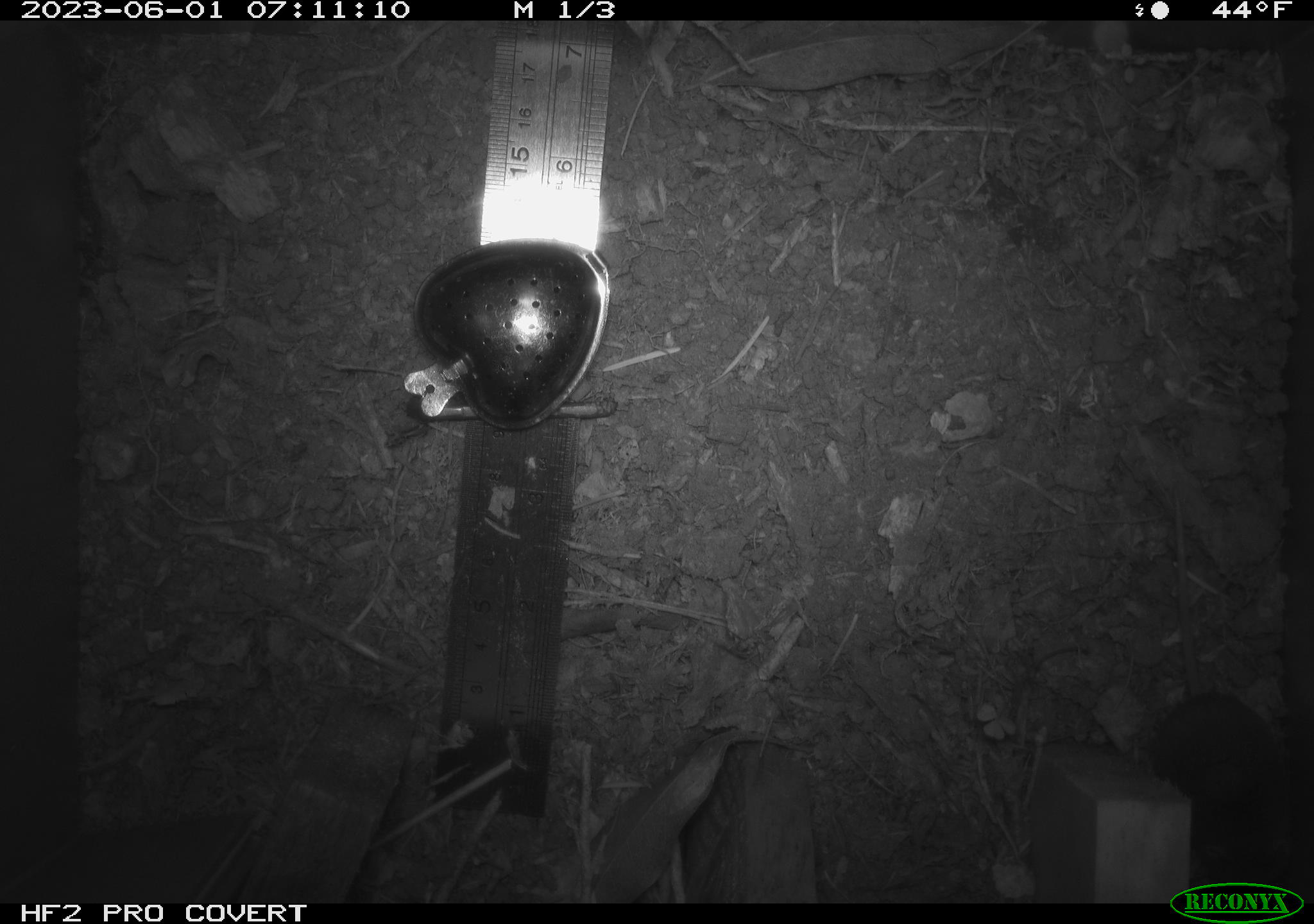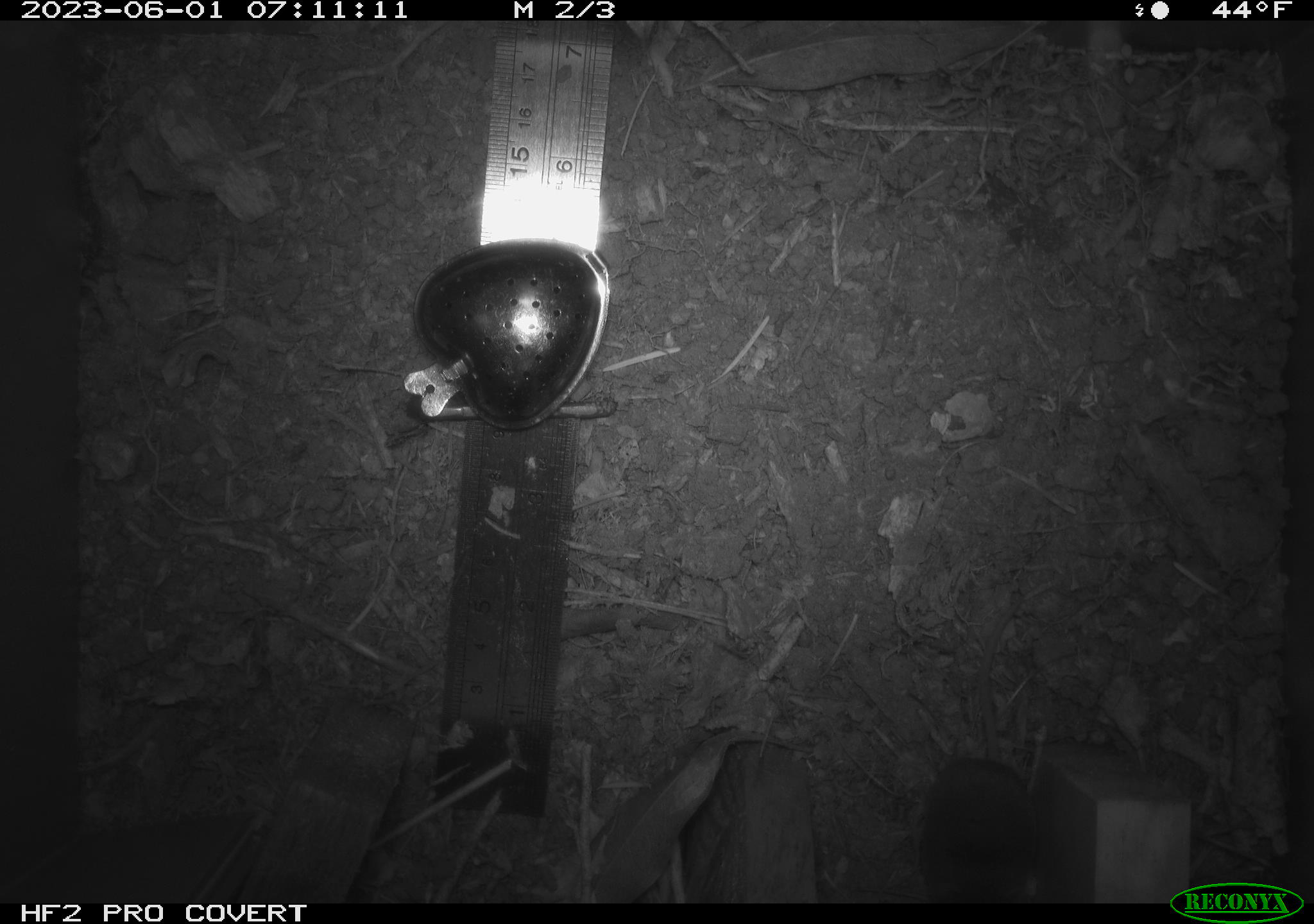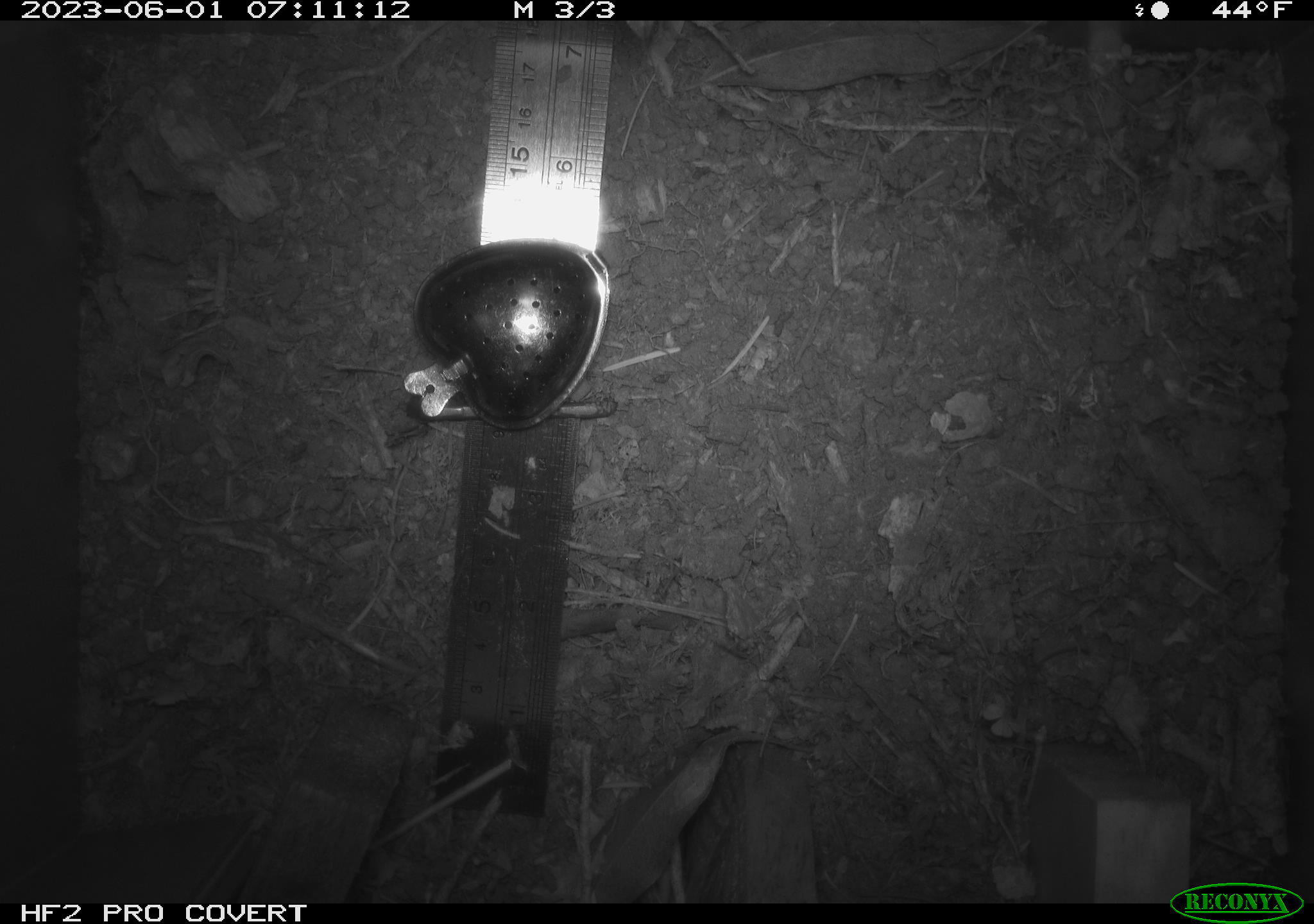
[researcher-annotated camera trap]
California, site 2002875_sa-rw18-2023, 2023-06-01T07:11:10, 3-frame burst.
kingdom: Animalia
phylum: Chordata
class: Mammalia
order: Eulipotyphla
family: Soricidae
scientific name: Soricidae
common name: shrews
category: soricidae family